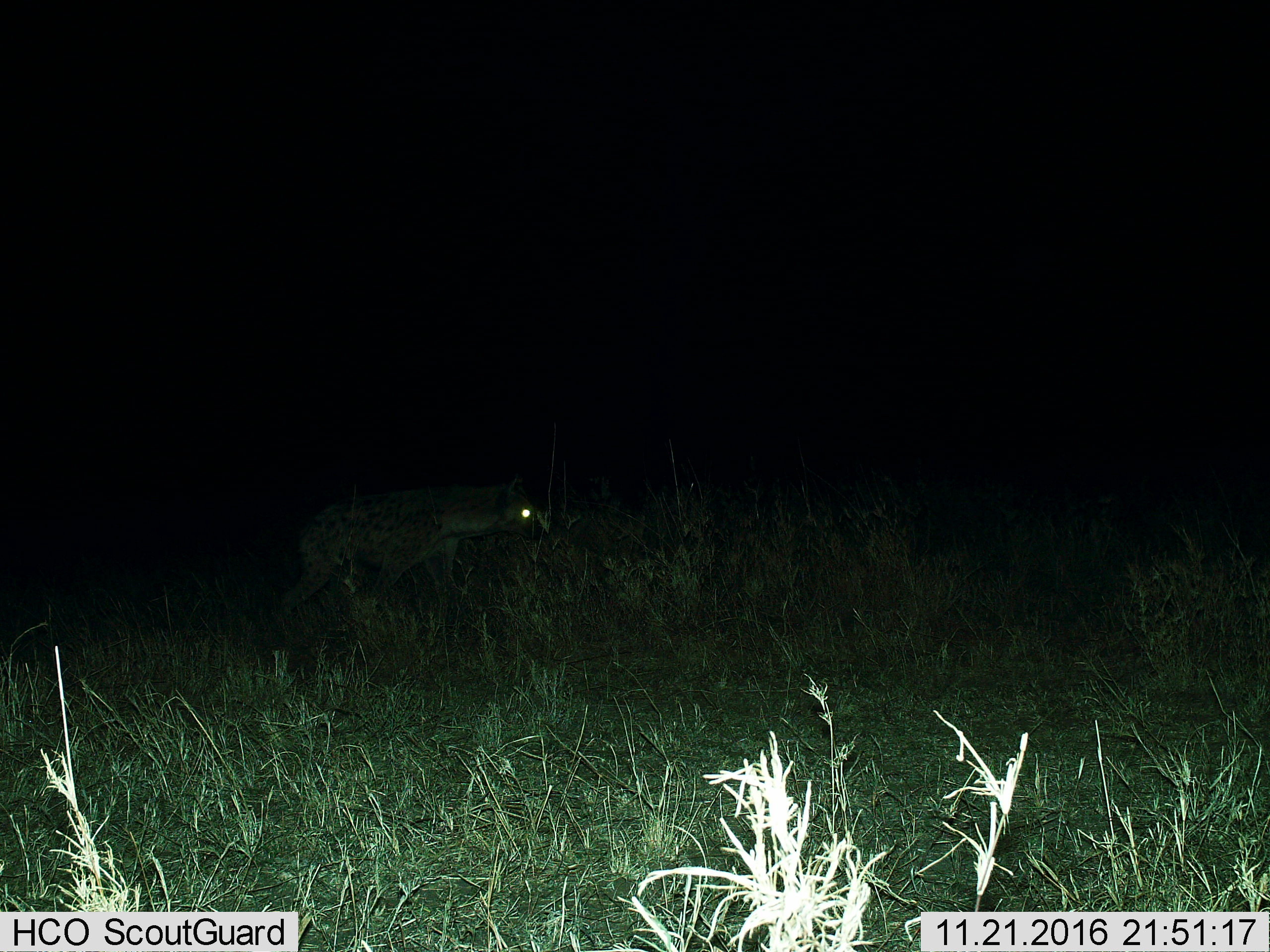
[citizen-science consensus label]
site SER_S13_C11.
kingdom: Animalia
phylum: Chordata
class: Mammalia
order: Carnivora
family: Hyaenidae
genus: Crocuta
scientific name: Crocuta crocuta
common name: spotted hyena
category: hyenaspotted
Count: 1.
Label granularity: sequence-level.